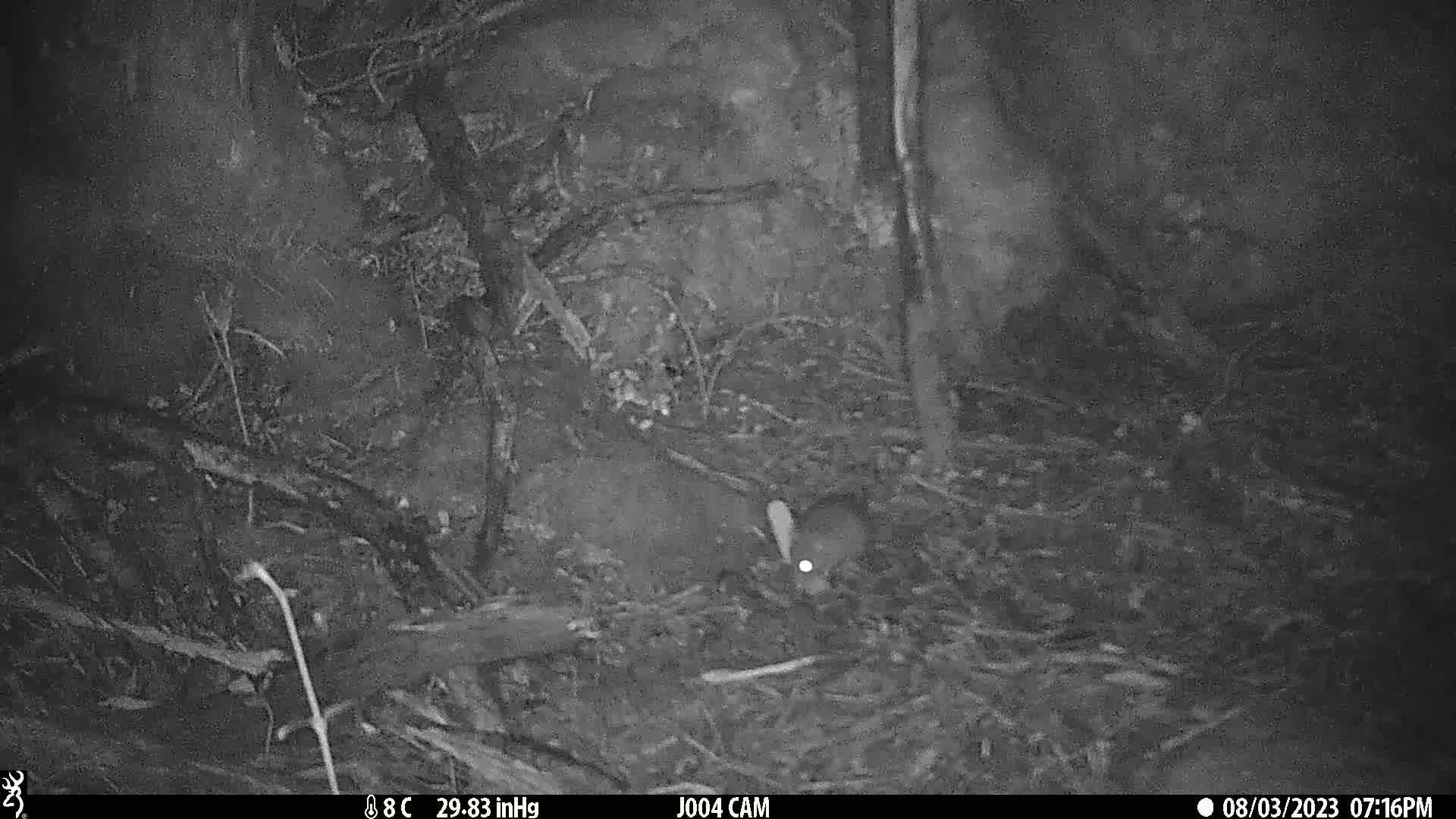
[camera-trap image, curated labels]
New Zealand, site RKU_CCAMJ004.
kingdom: Animalia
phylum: Chordata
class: Mammalia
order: Rodentia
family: Muridae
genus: Rattus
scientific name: Rattus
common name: rat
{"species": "rat (Rattus)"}